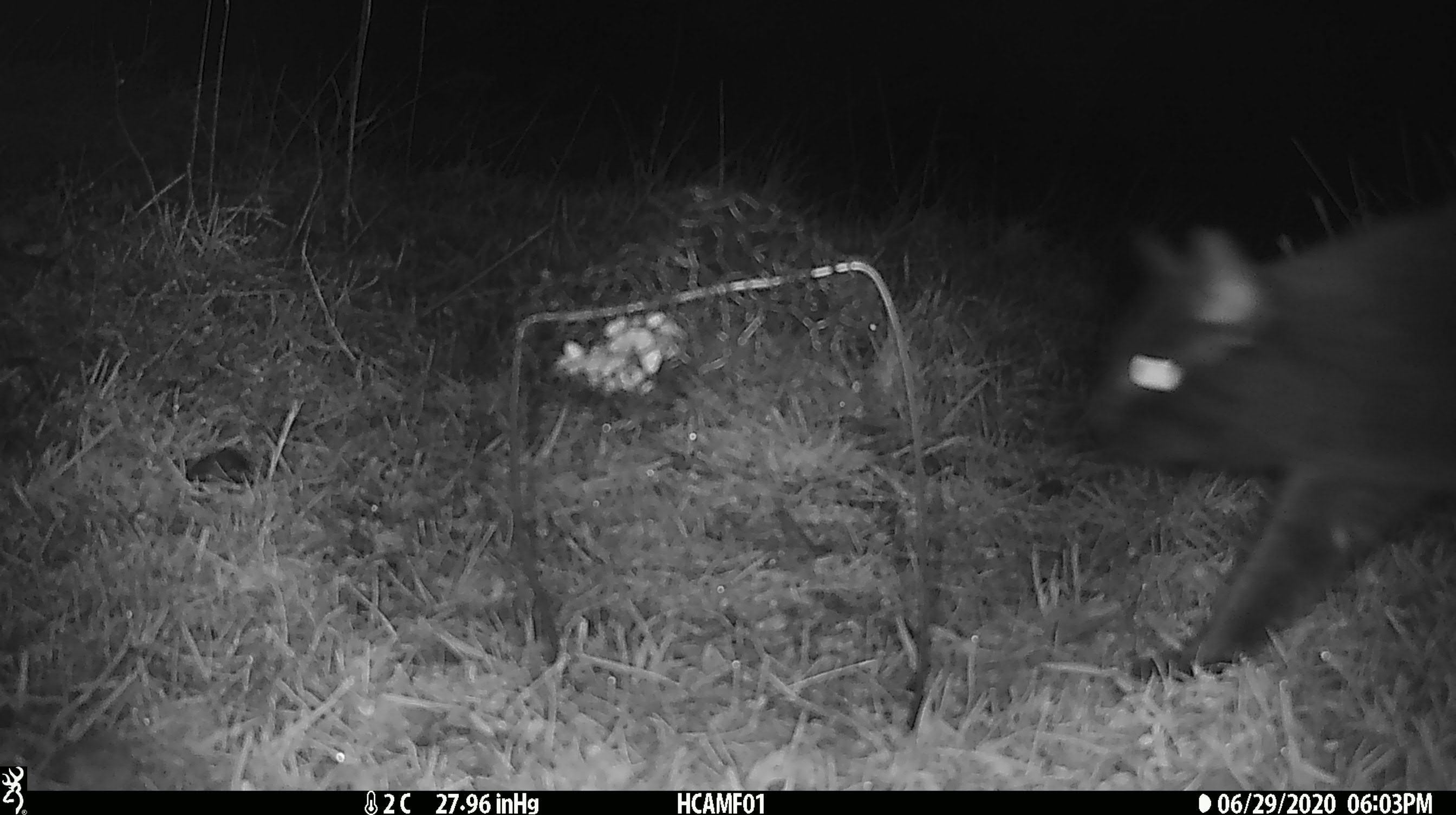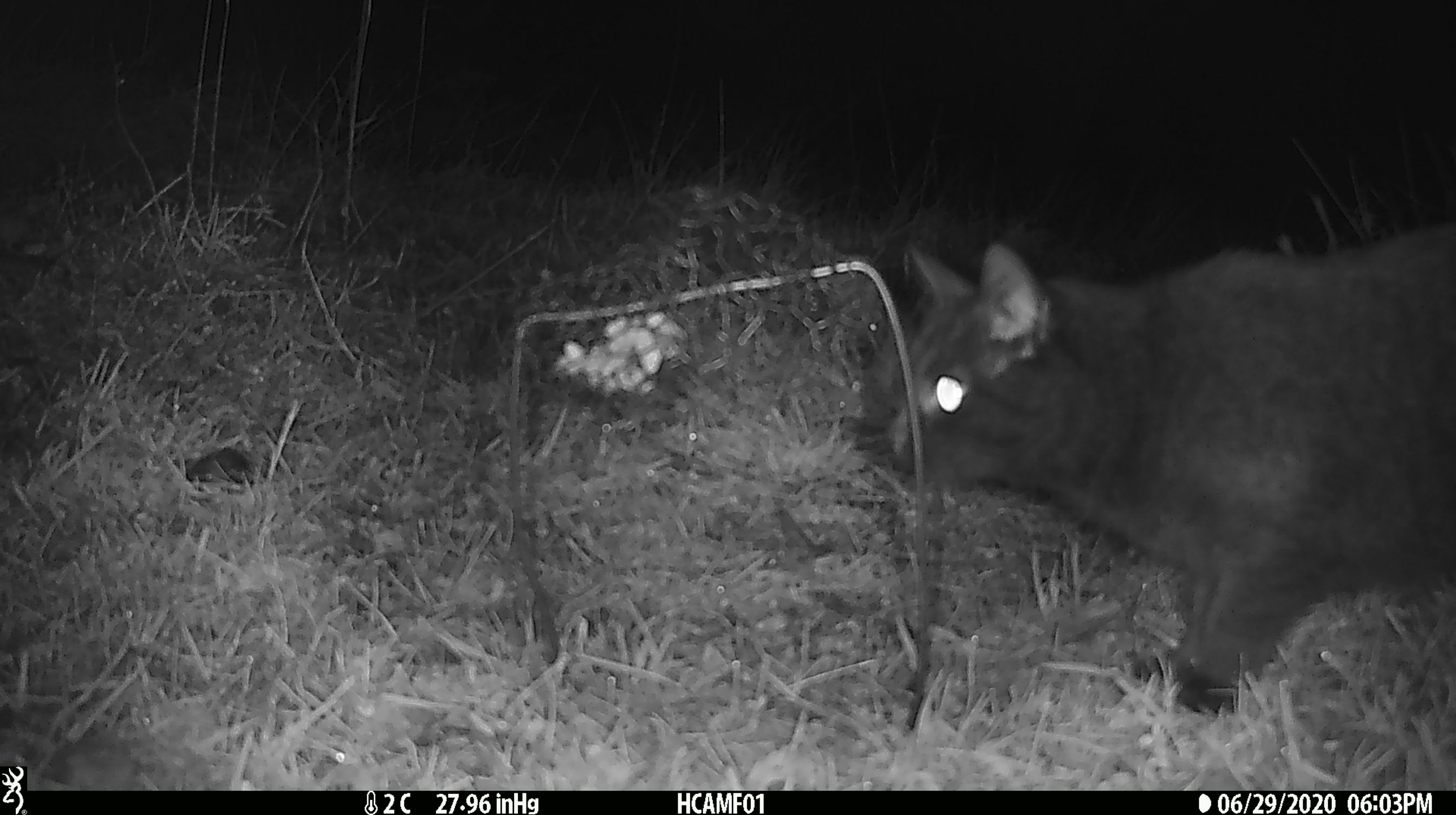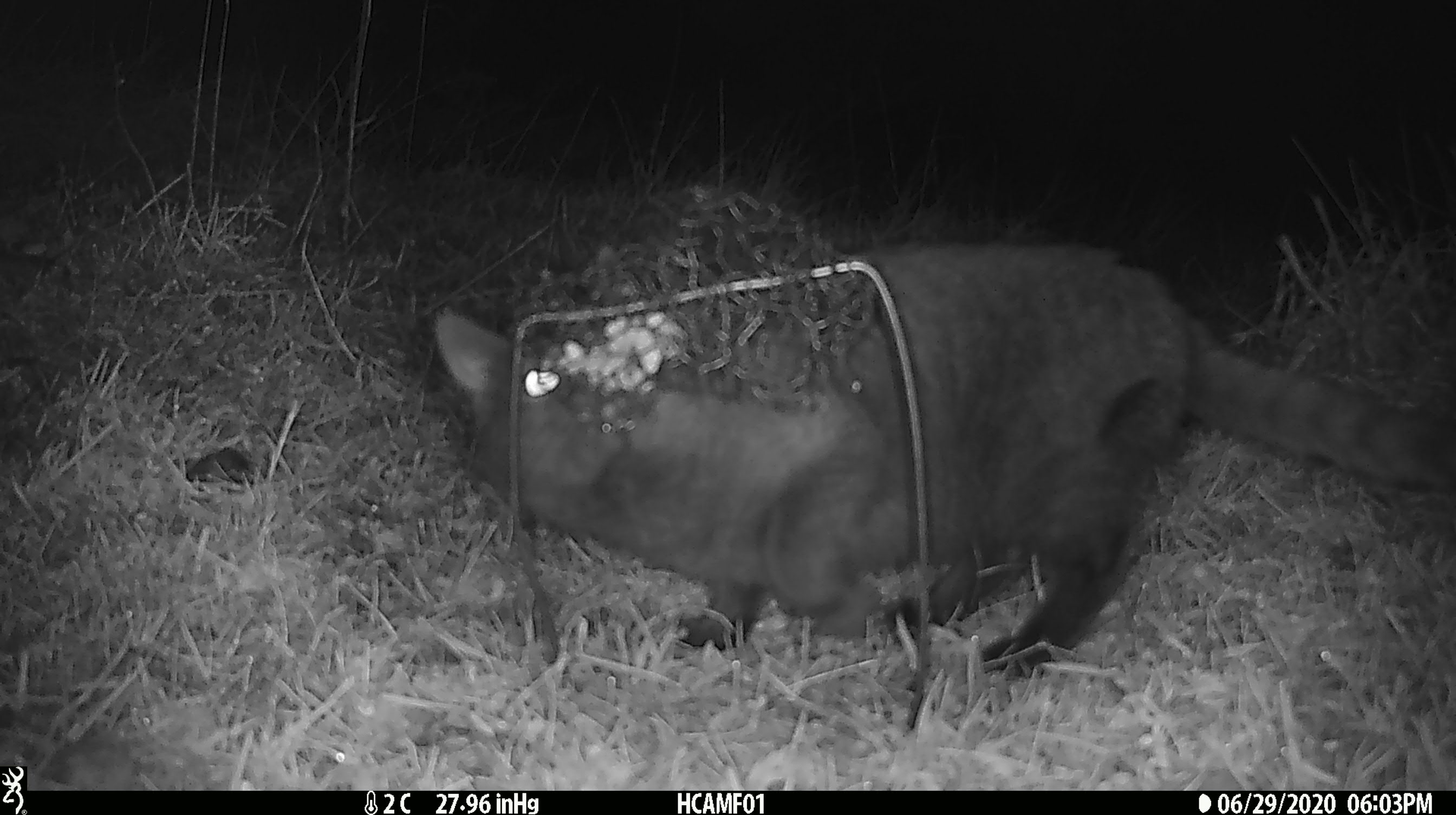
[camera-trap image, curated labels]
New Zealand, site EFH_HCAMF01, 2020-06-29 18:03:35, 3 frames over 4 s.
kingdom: Animalia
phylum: Chordata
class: Mammalia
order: Carnivora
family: Felidae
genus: Felis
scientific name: Felis catus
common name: domestic cat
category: cat